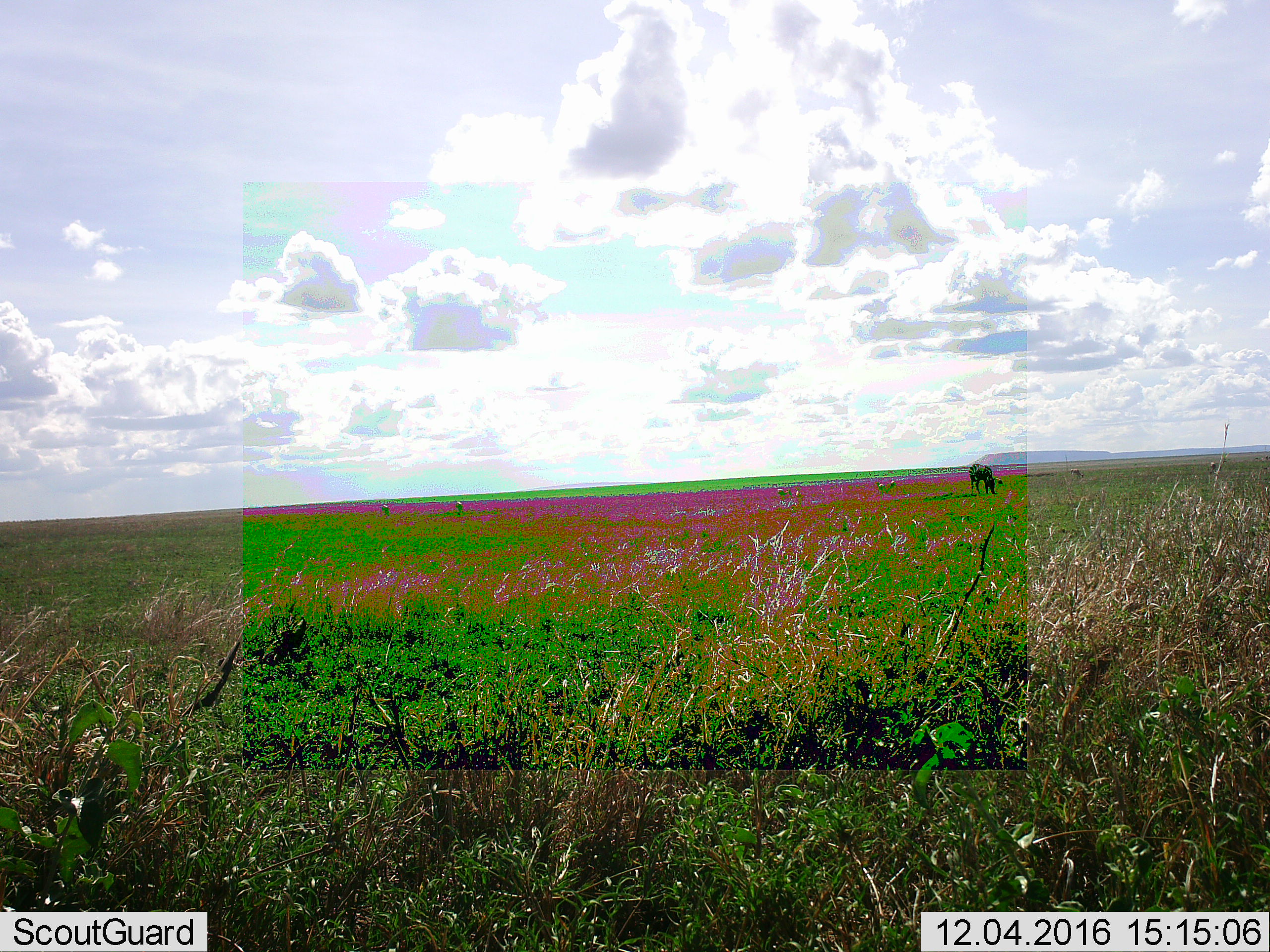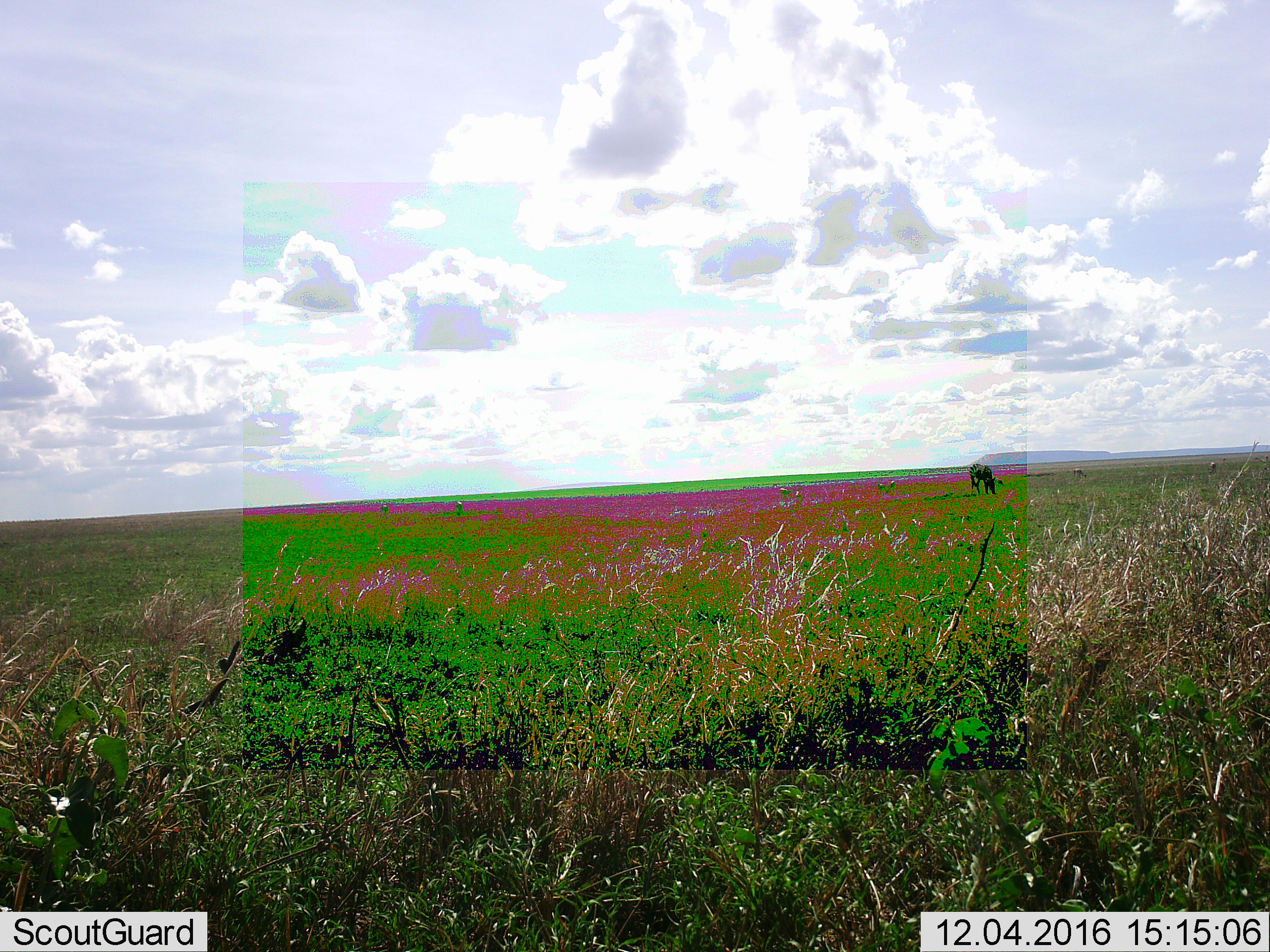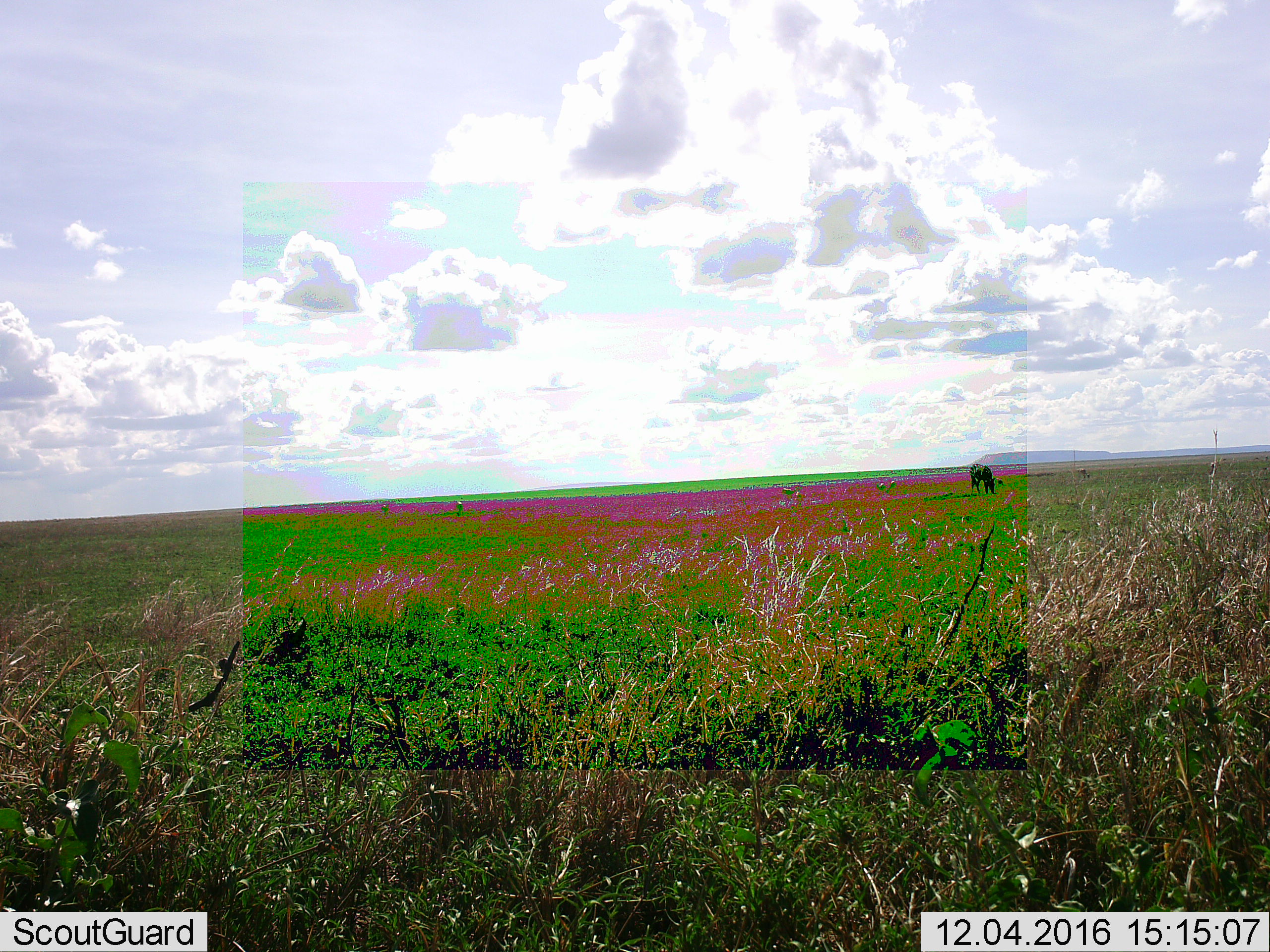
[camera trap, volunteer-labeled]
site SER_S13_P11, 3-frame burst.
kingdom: Animalia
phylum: Chordata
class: Mammalia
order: Perissodactyla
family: Equidae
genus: Equus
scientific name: Equus quagga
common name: plains zebra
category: zebraplains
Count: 1.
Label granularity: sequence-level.